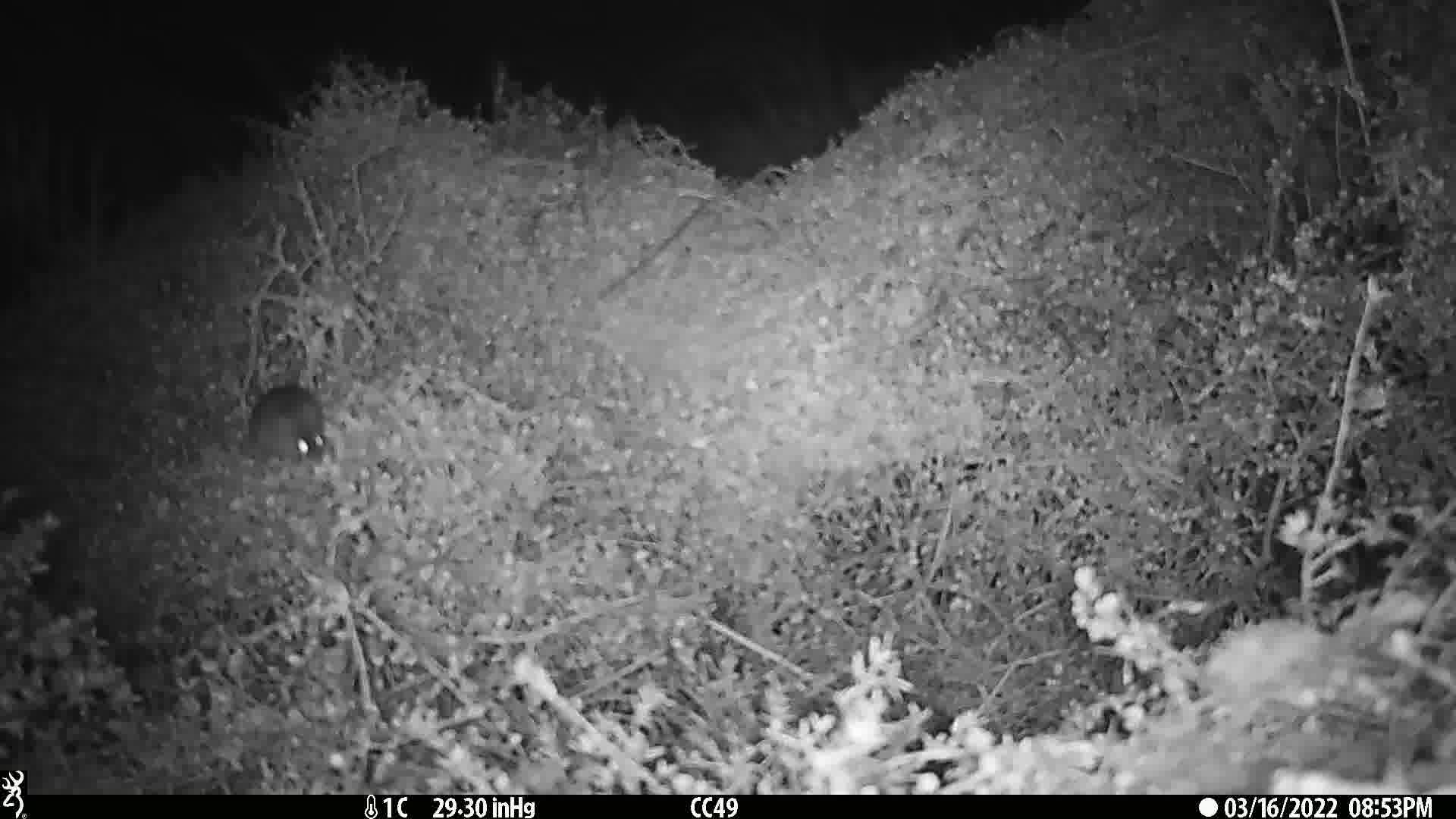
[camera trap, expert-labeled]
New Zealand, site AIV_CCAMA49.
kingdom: Animalia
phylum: Chordata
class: Mammalia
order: Rodentia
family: Muridae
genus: Mus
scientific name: Mus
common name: mouse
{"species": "mouse (Mus)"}